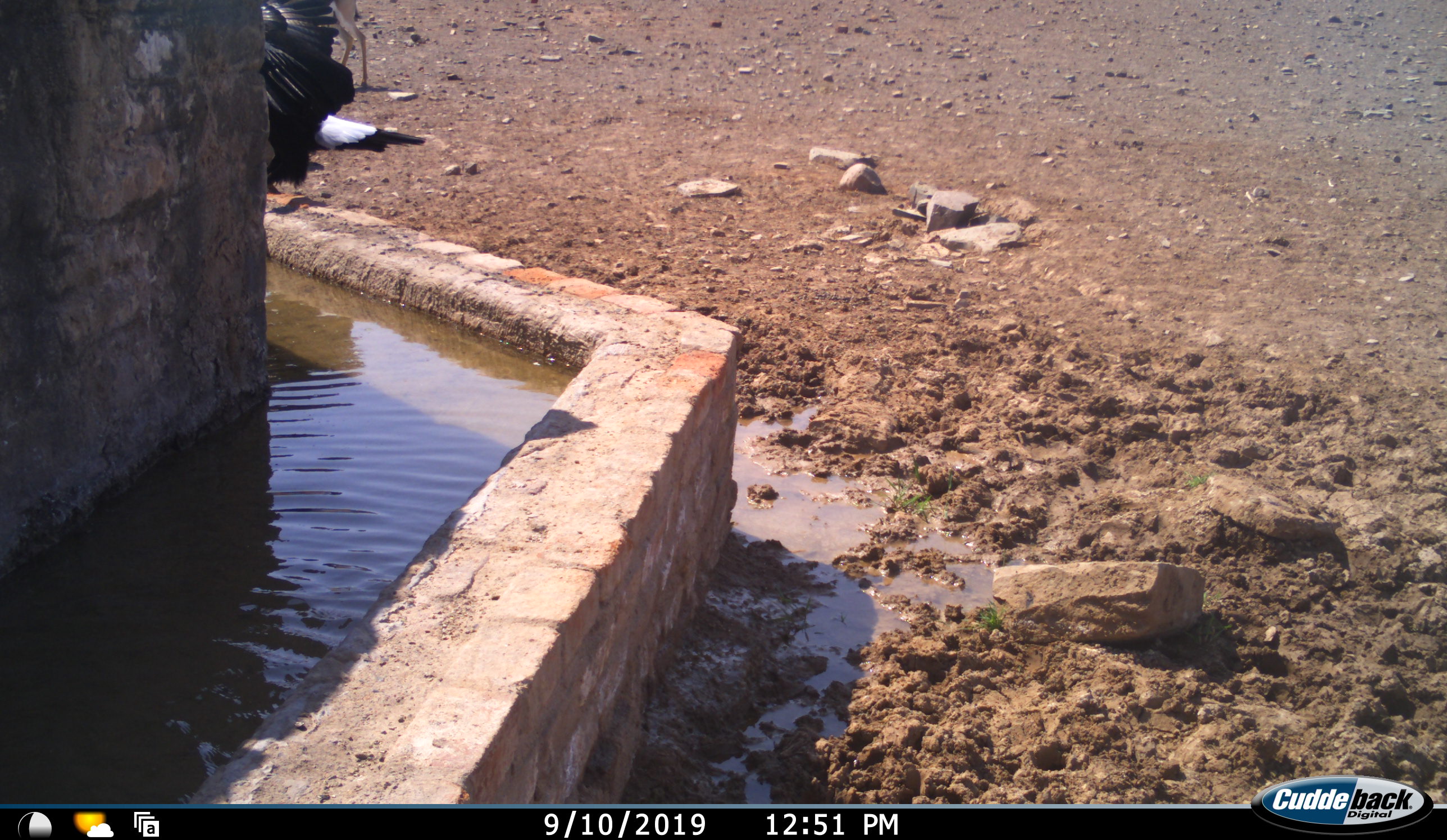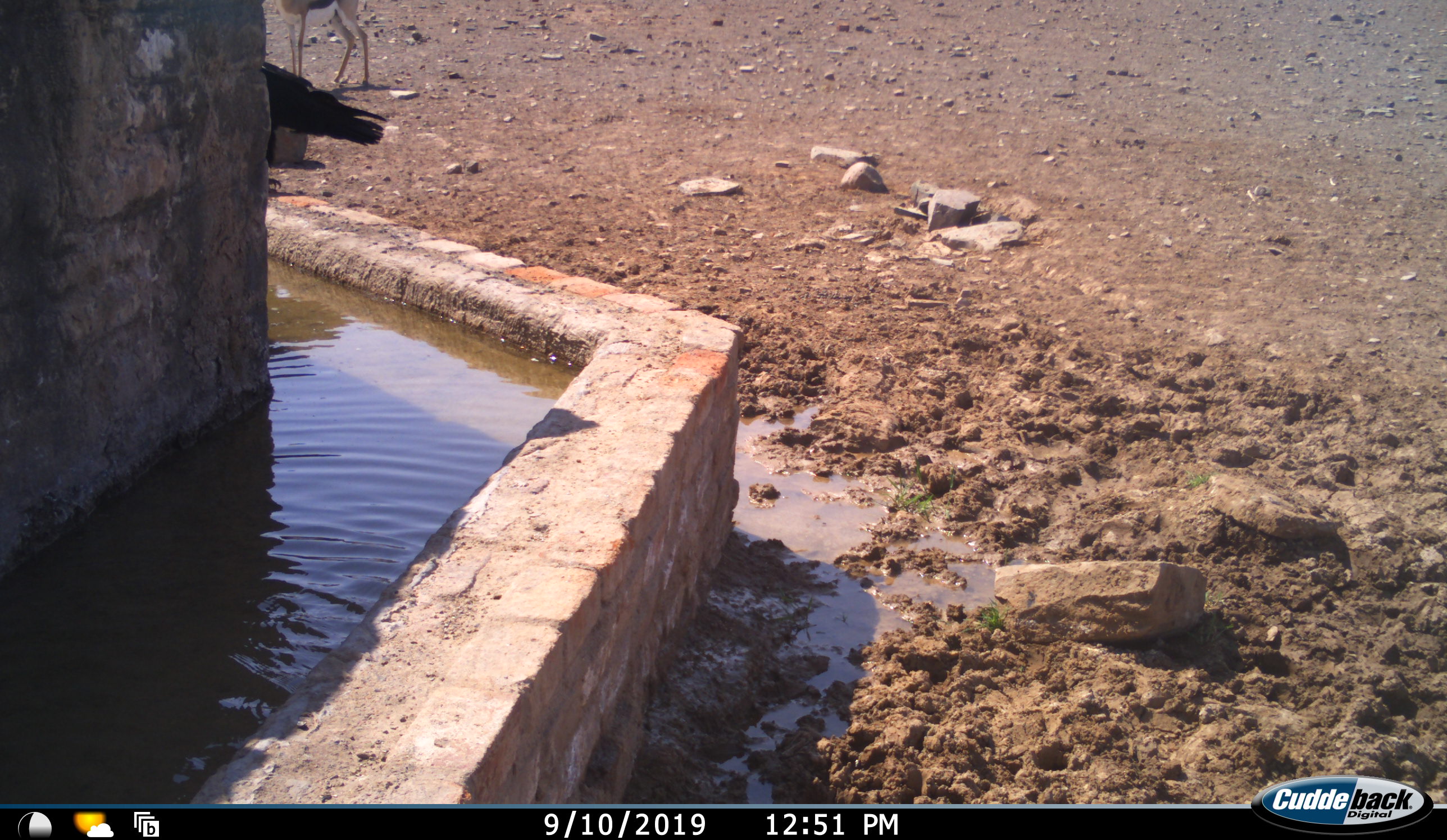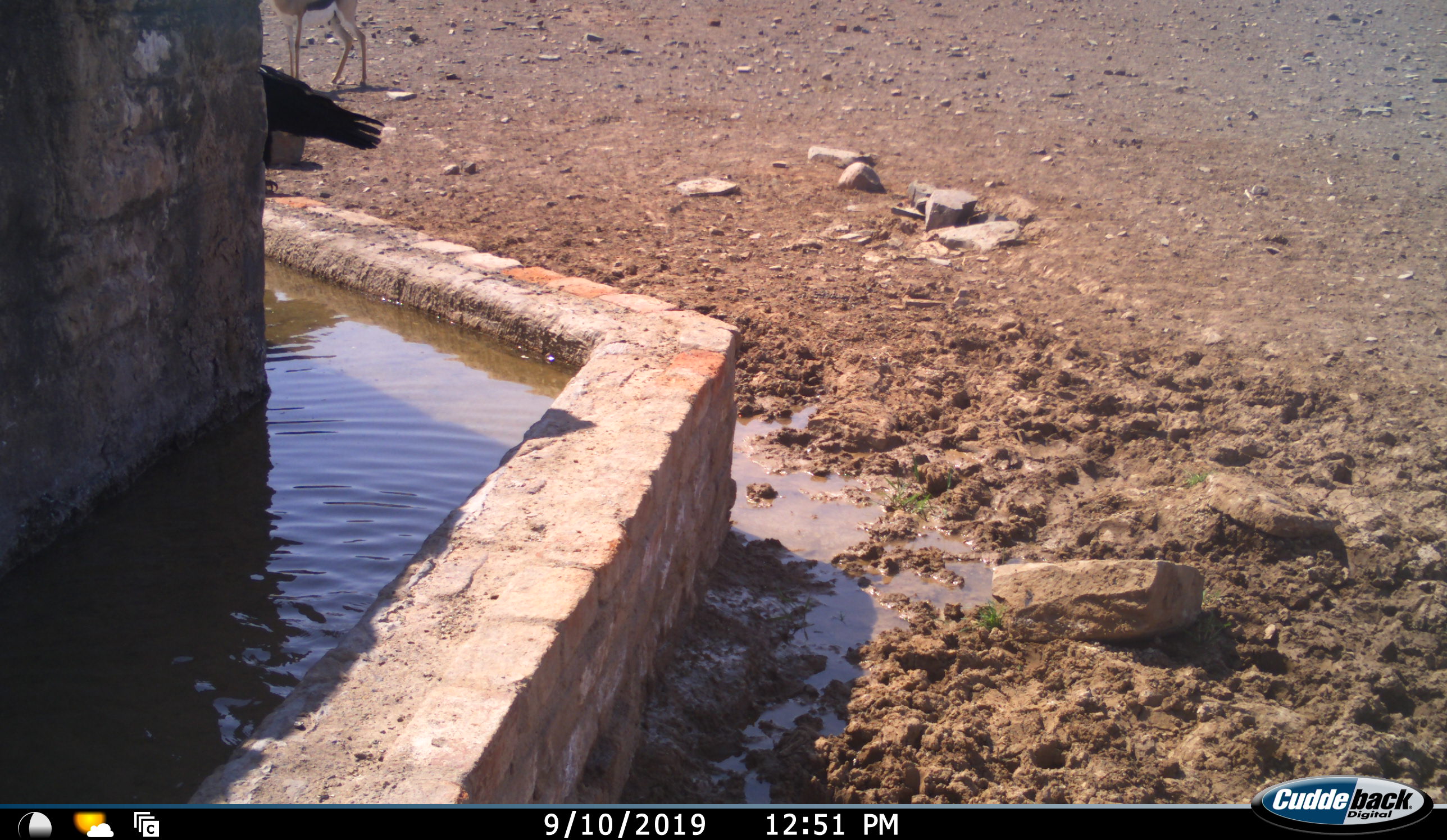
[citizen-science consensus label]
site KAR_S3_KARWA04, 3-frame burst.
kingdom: Animalia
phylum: Chordata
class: Aves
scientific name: Aves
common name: bird of prey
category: birdofprey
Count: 1.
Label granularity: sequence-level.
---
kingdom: Animalia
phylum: Chordata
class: Mammalia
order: Artiodactyla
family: Bovidae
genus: Antidorcas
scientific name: Antidorcas marsupialis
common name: springbok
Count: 1.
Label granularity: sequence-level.